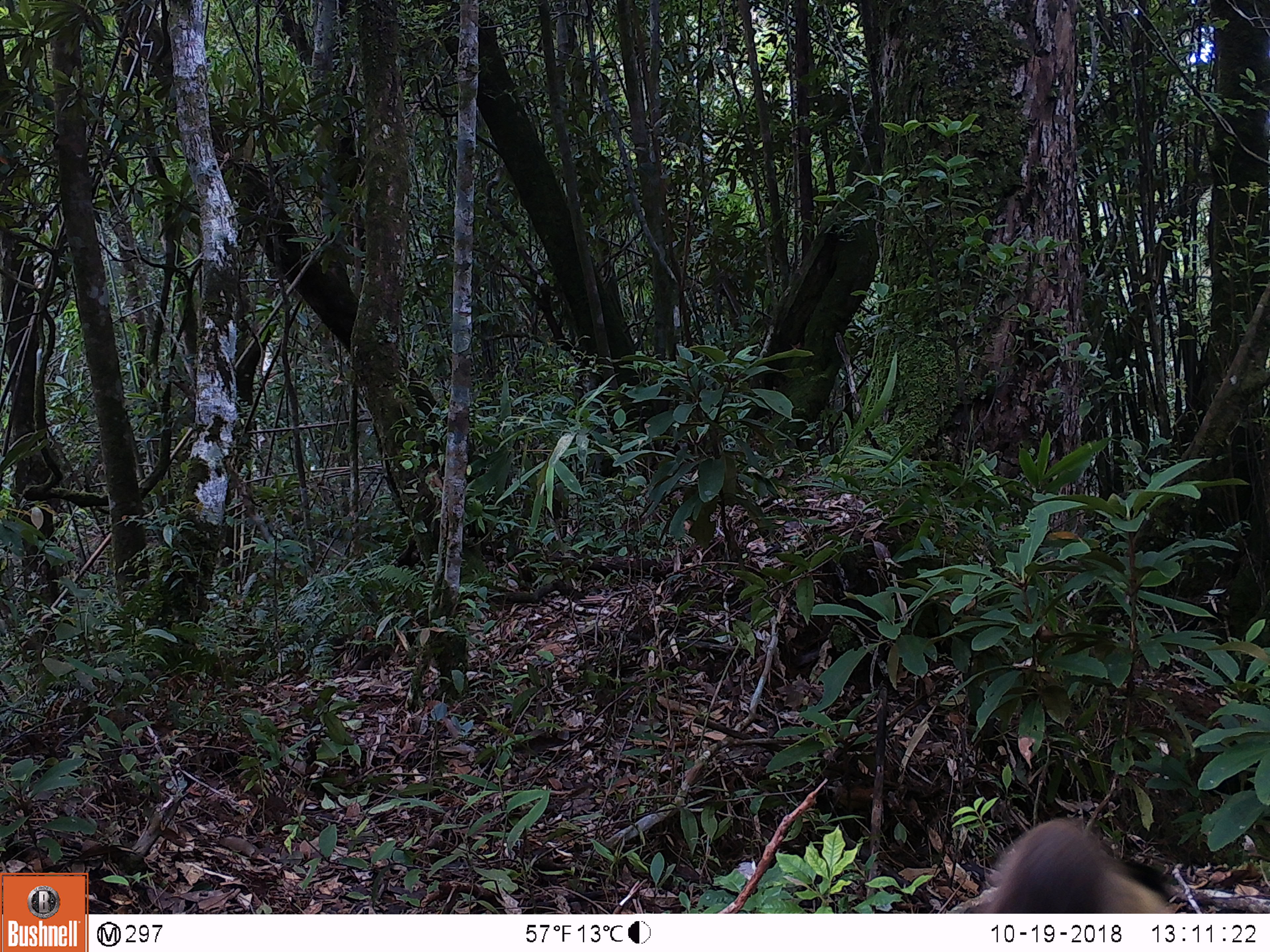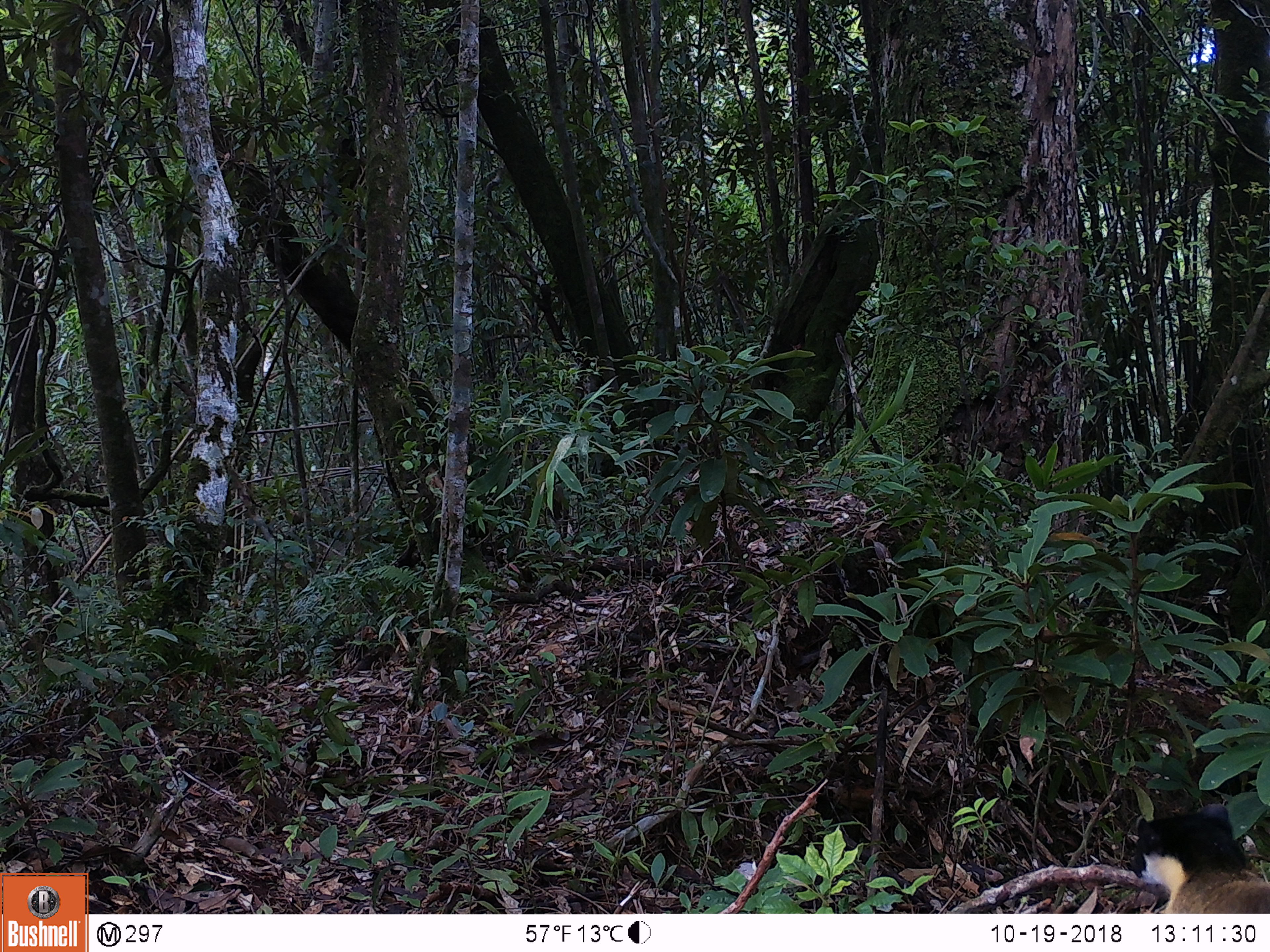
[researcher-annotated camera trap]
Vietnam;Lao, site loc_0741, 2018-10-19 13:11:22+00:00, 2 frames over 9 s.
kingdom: Animalia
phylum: Chordata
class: Mammalia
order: Carnivora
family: Mustelidae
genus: Martes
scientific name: Martes flavigula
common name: yellow-throated marten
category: yellow throated marten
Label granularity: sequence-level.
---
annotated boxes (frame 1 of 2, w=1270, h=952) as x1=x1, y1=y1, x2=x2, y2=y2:
yellow throated marten: x1=972, y1=818, x2=1178, y2=913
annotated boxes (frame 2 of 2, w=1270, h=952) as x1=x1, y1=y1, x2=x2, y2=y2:
yellow throated marten: x1=1130, y1=804, x2=1270, y2=913